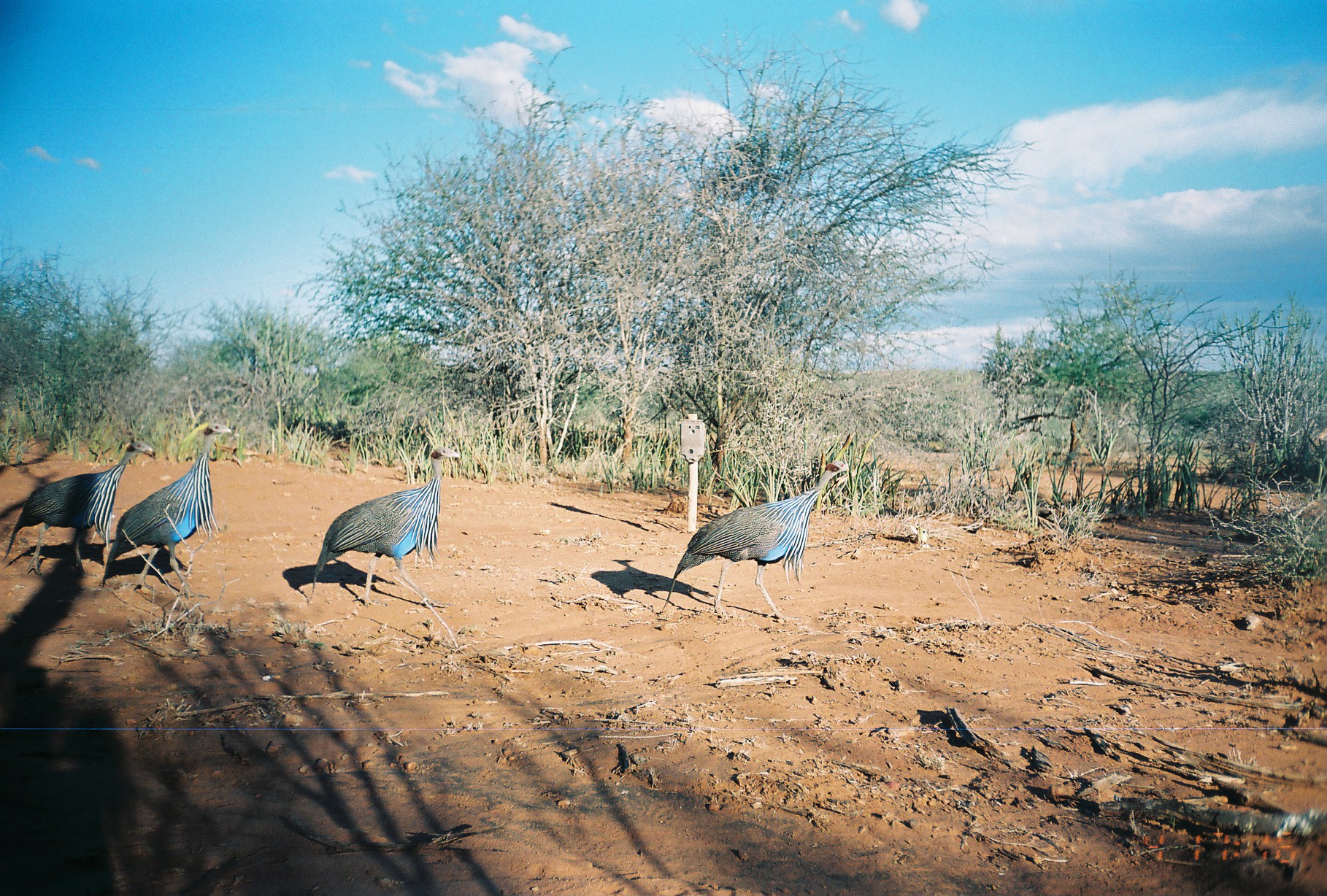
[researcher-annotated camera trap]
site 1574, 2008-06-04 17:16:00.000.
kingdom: Animalia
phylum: Chordata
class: Aves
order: Galliformes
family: Numididae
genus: Acryllium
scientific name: Acryllium vulturinum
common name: vulturine guineafowl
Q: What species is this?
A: Acryllium vulturinum (vulturine guineafowl).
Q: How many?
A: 4.